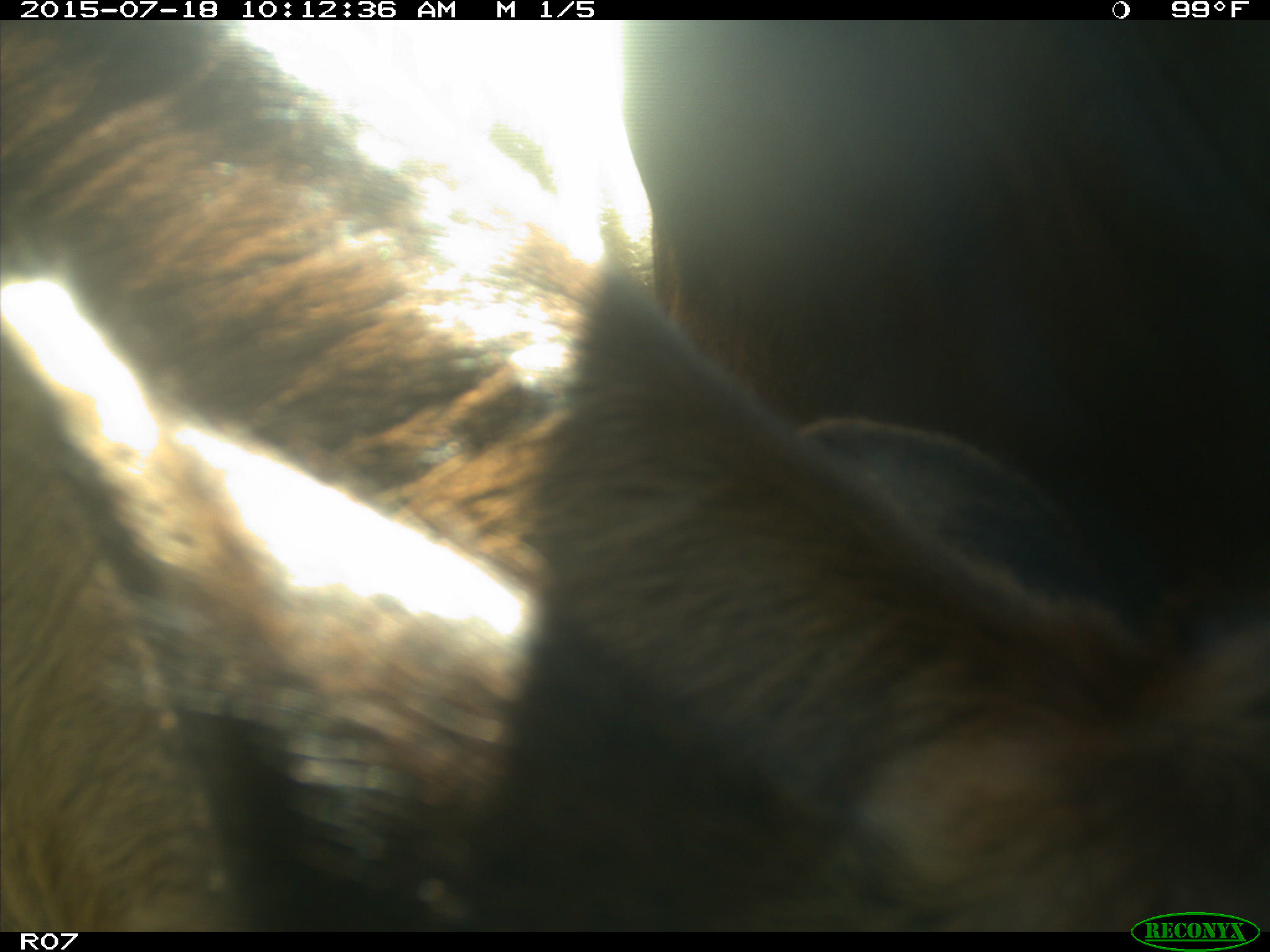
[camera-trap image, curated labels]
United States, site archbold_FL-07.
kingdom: Animalia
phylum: Chordata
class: Mammalia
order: Artiodactyla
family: Bovidae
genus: Bos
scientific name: Bos taurus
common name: domestic cow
Bos taurus (domestic cow).